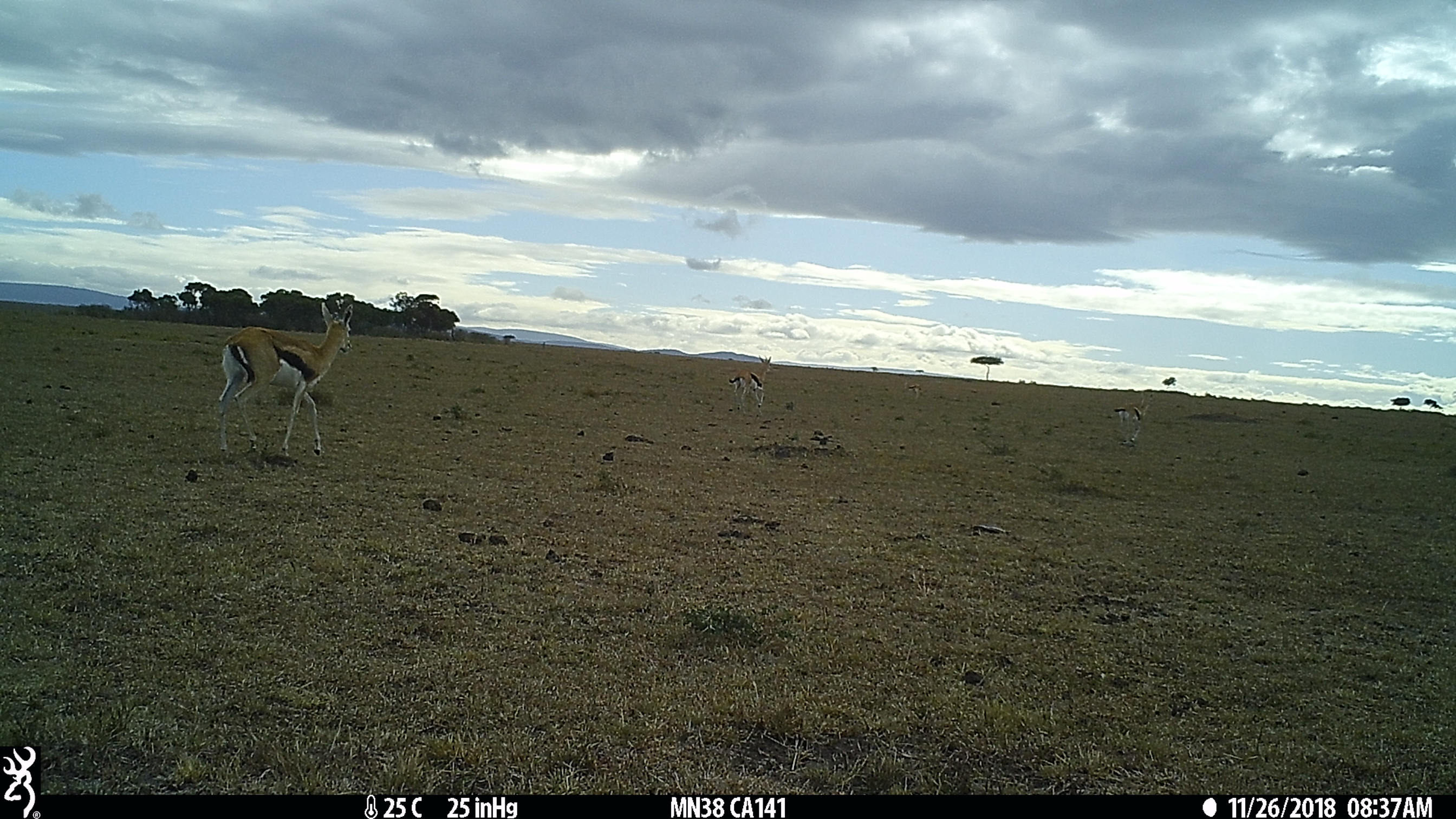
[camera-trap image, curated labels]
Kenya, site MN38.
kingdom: Animalia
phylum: Chordata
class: Mammalia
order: Artiodactyla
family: Bovidae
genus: Eudorcas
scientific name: Eudorcas thomsonii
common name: thomon's gazelle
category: gazelle thomsons